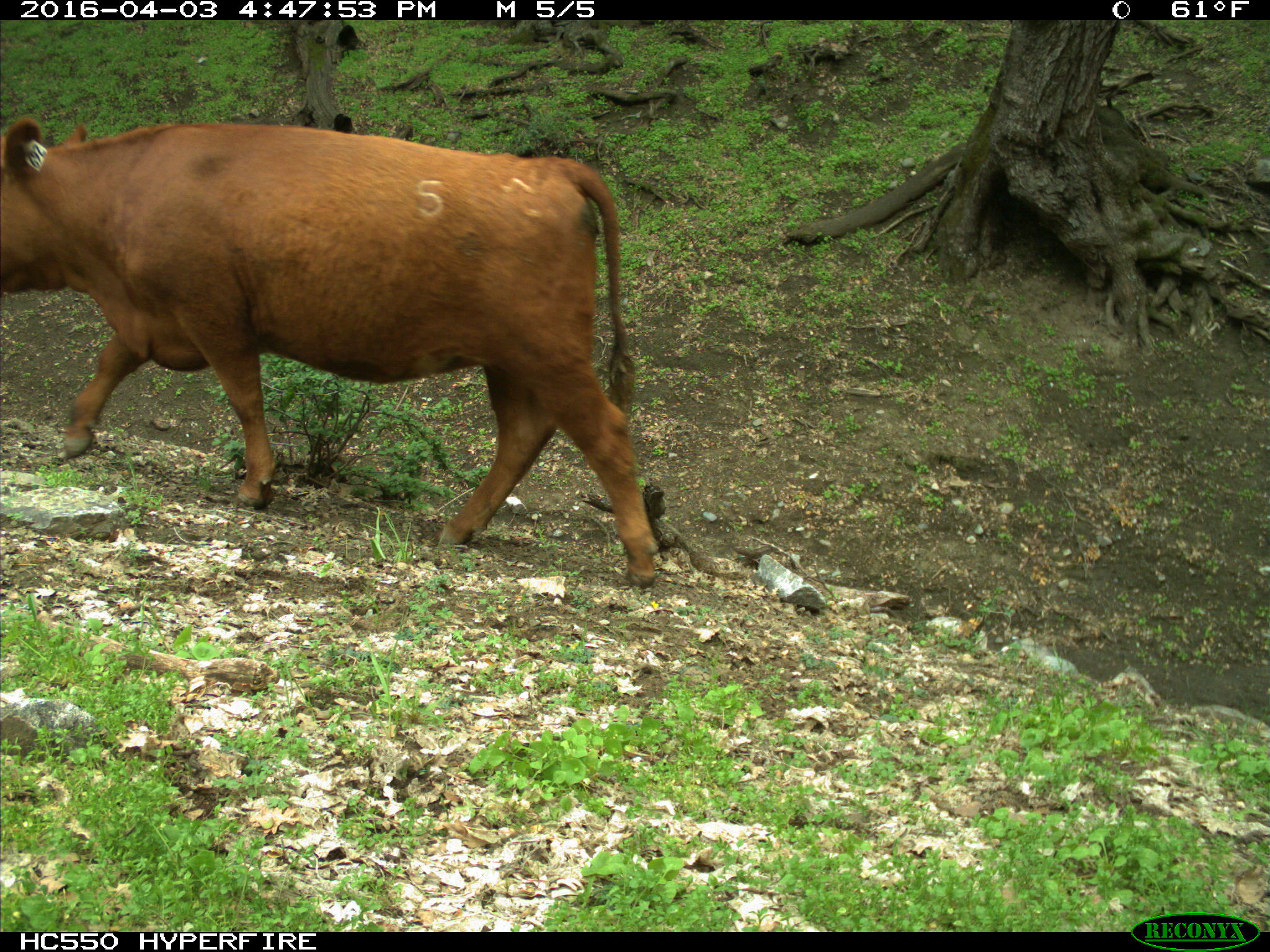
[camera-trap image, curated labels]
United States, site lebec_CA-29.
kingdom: Animalia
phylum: Chordata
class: Mammalia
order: Artiodactyla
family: Bovidae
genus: Bos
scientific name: Bos taurus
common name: domestic cow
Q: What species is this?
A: Bos taurus (domestic cow).